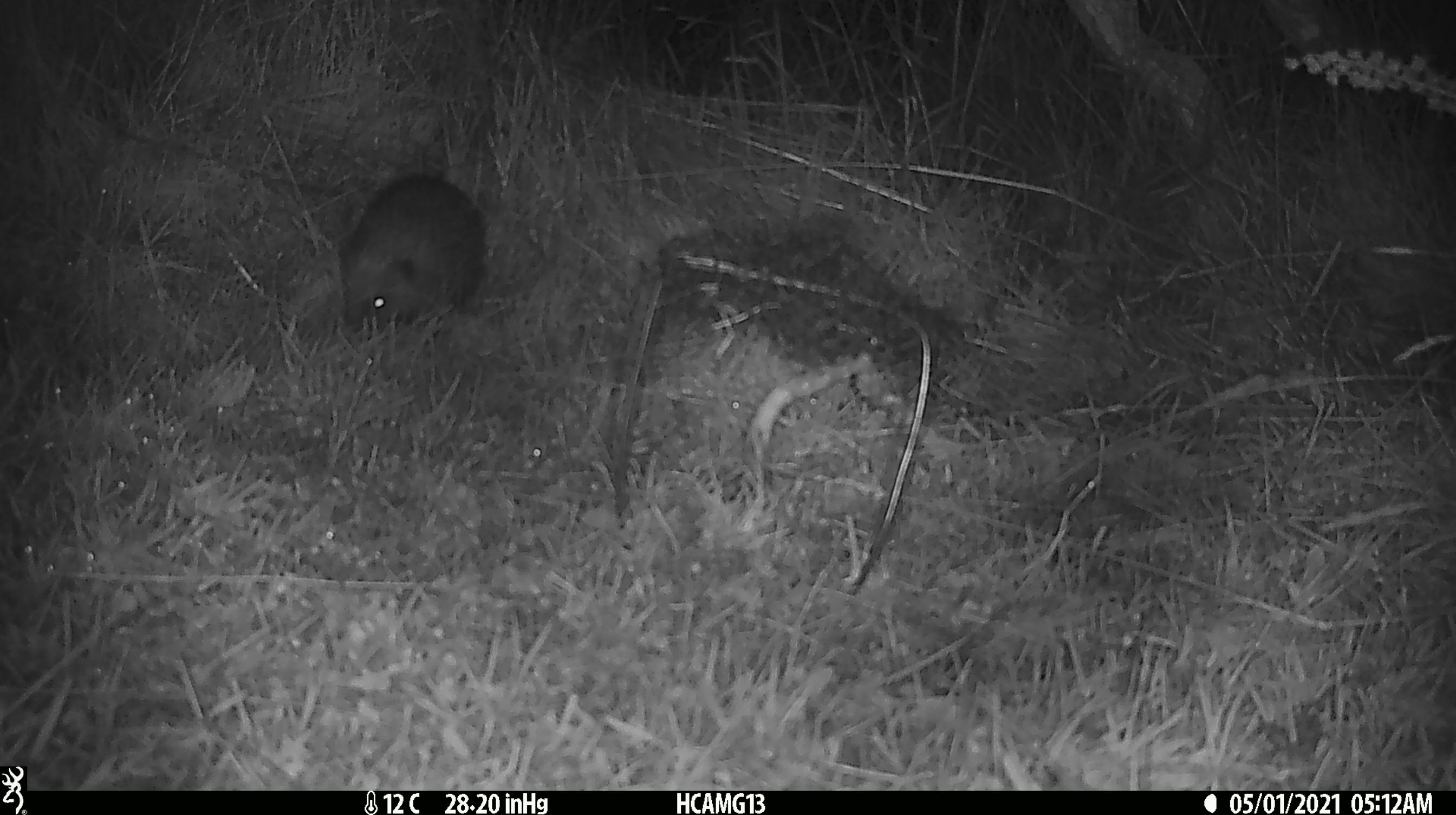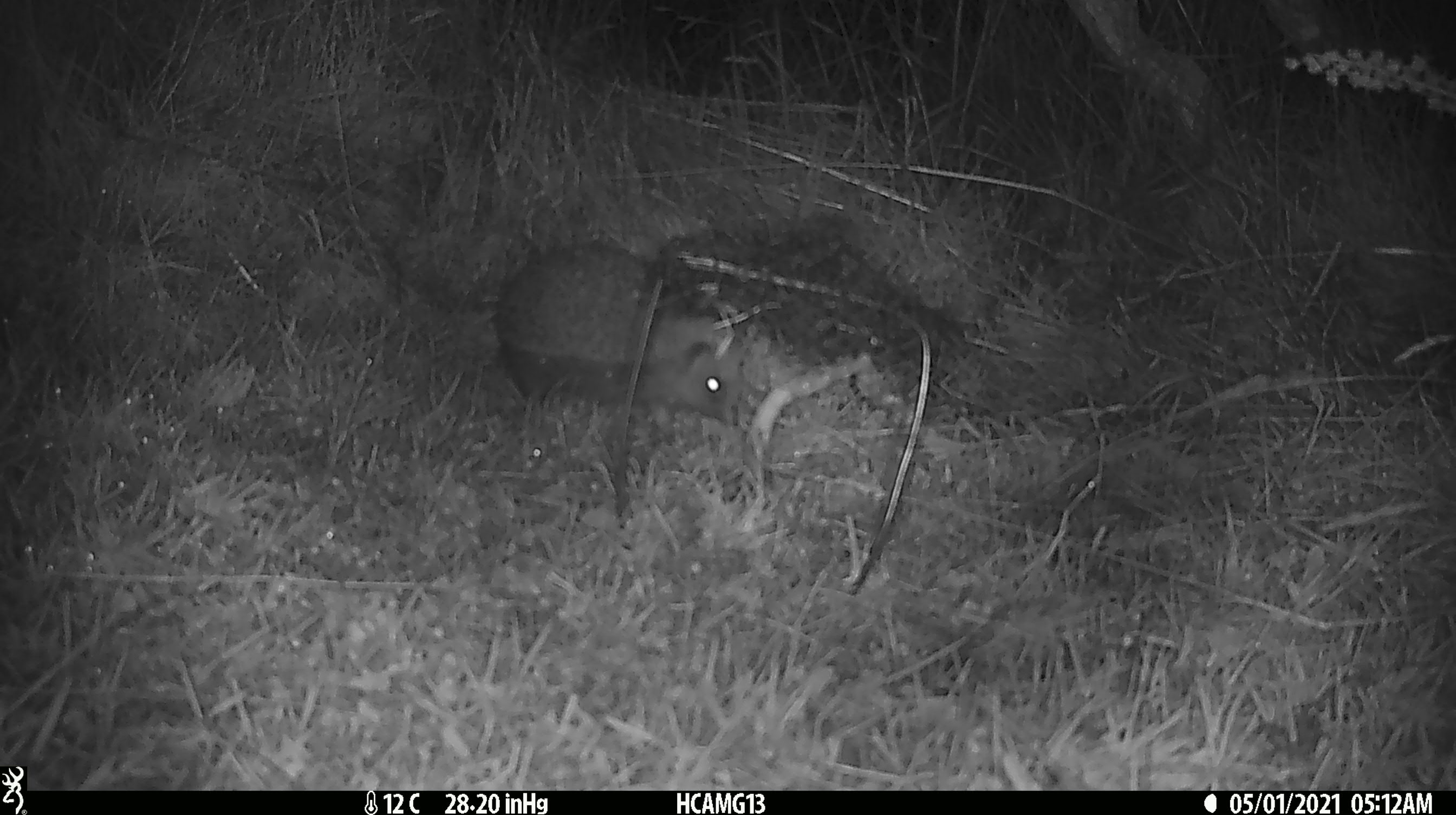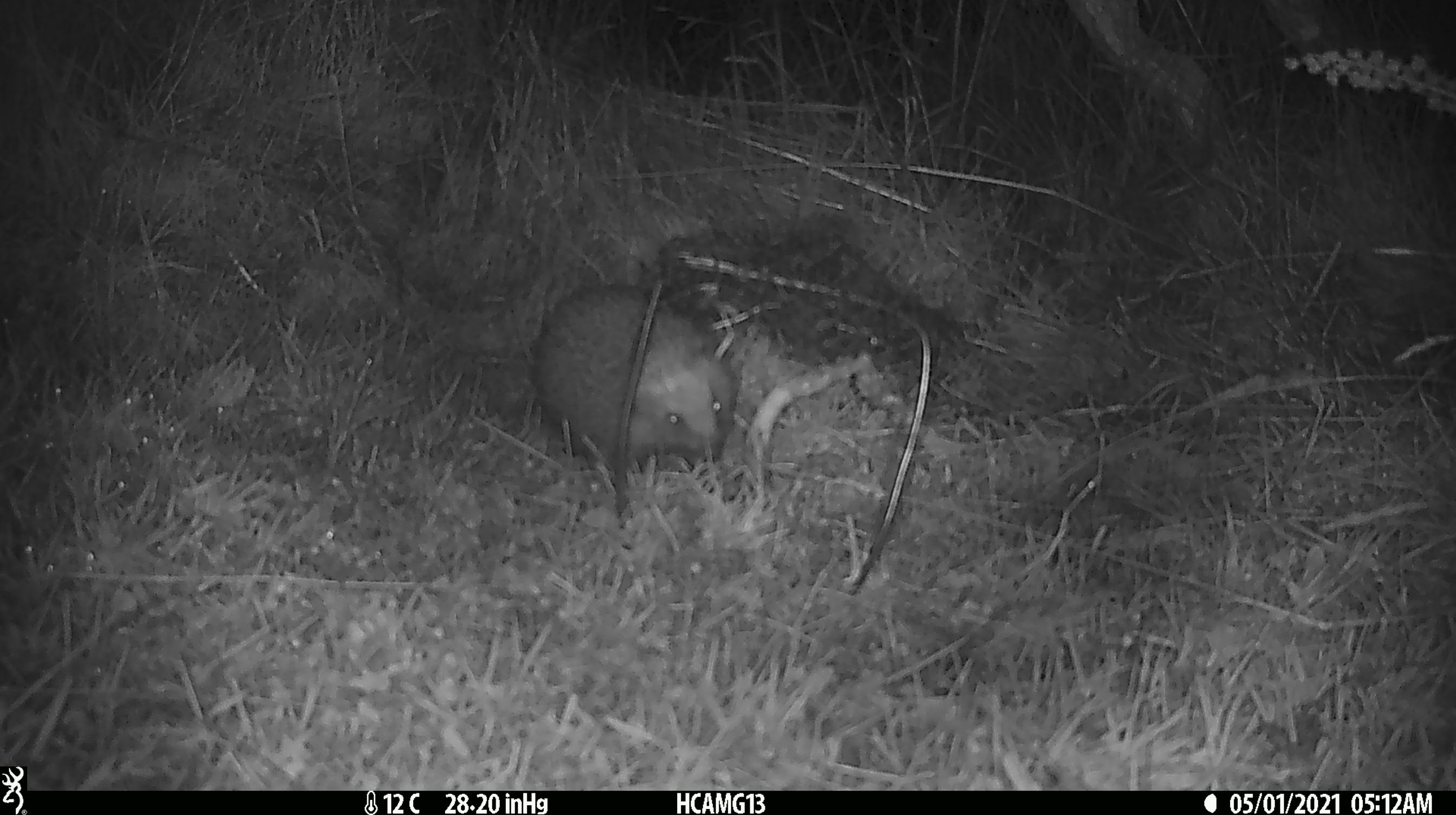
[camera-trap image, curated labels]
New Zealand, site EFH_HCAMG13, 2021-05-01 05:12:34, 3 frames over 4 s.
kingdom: Animalia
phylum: Chordata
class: Mammalia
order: Eulipotyphla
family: Erinaceidae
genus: Erinaceus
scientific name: Erinaceus europaeus europaeus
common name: european hedgehog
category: hedgehog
Hedgehog (european hedgehog) (Erinaceus europaeus europaeus).